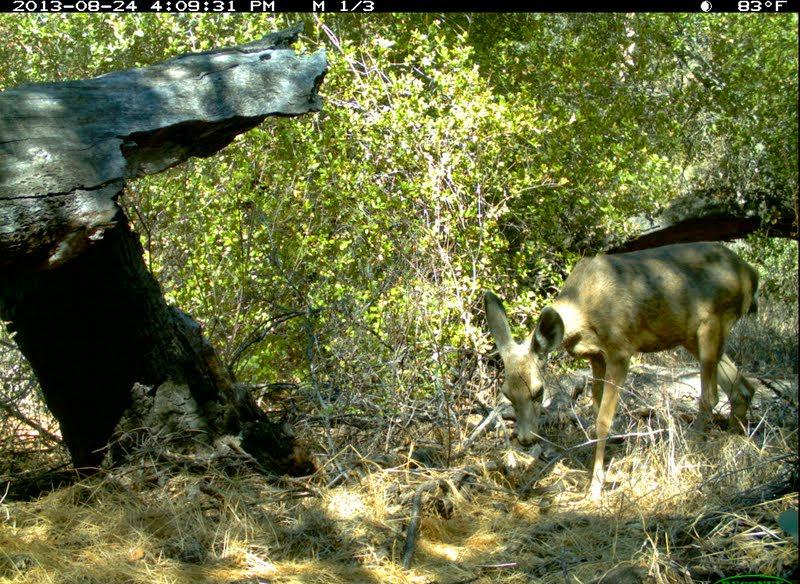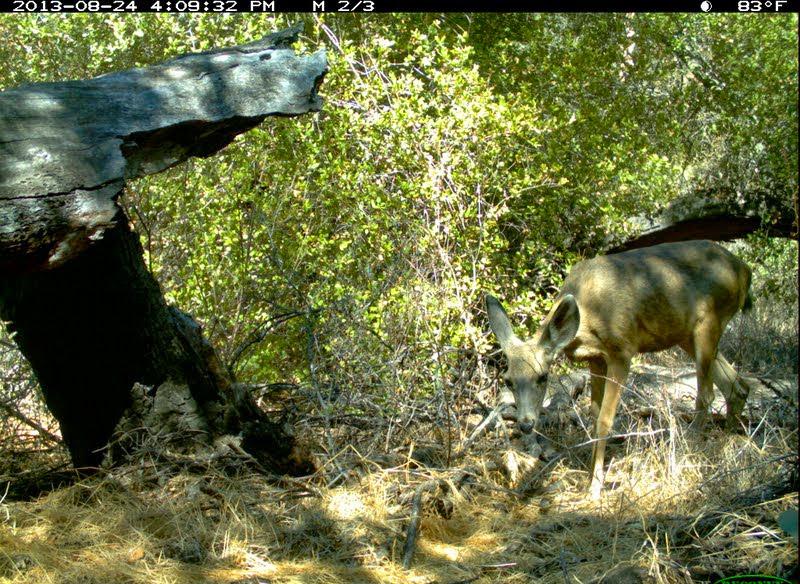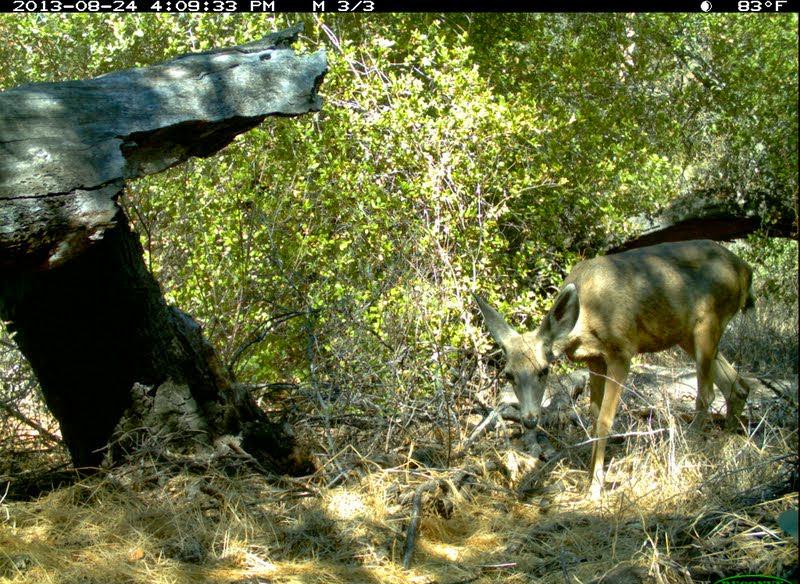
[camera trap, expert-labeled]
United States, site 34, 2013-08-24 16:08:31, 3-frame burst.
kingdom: Animalia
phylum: Chordata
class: Mammalia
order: Artiodactyla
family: Cervidae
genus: Odocoileus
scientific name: Odocoileus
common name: deer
Deer (Odocoileus).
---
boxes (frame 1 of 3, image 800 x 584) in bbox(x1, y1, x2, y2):
deer: bbox(480, 242, 764, 504)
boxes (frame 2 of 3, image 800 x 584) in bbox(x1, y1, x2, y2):
deer: bbox(485, 238, 756, 512)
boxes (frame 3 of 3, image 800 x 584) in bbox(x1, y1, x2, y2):
deer: bbox(465, 238, 758, 509)